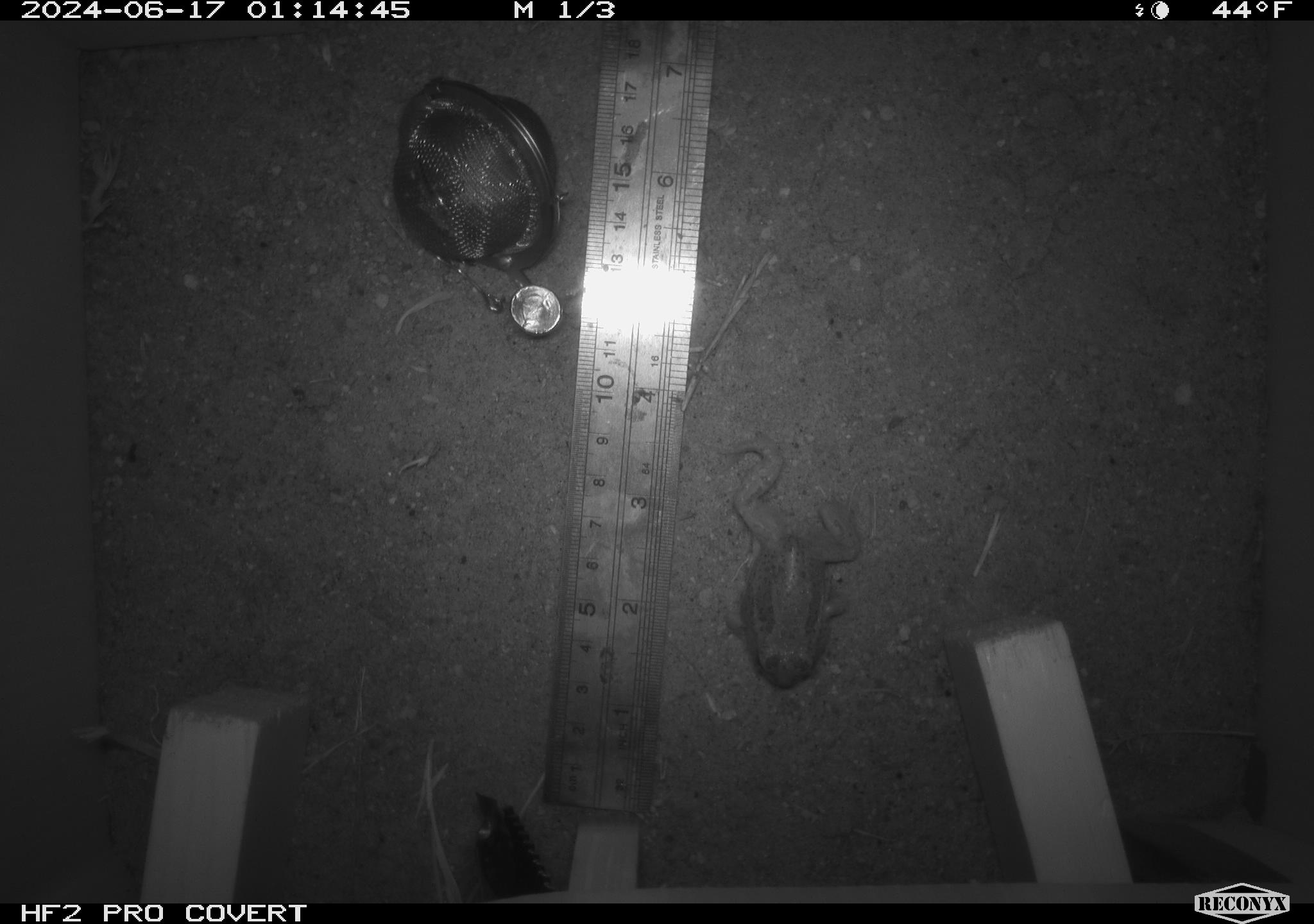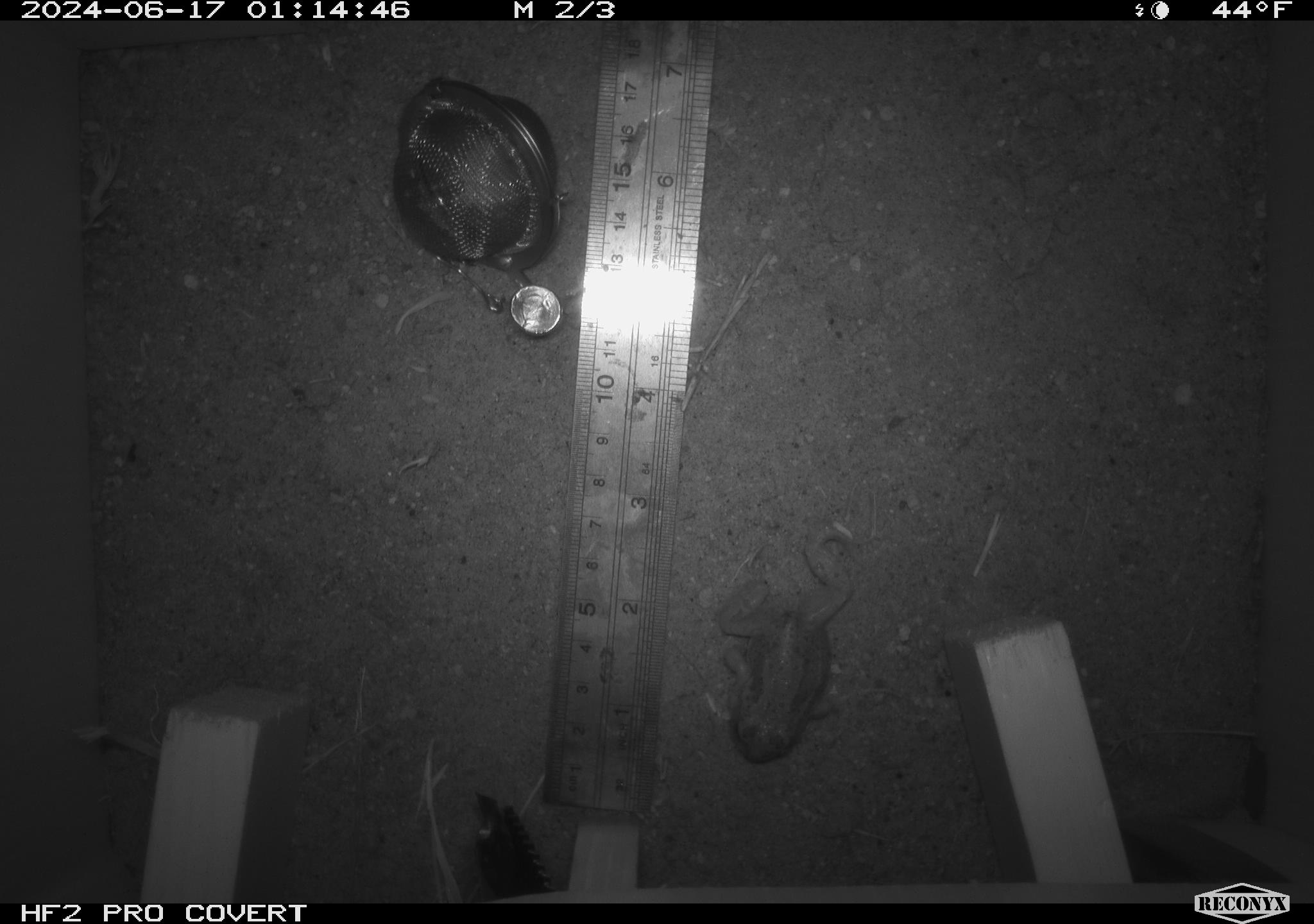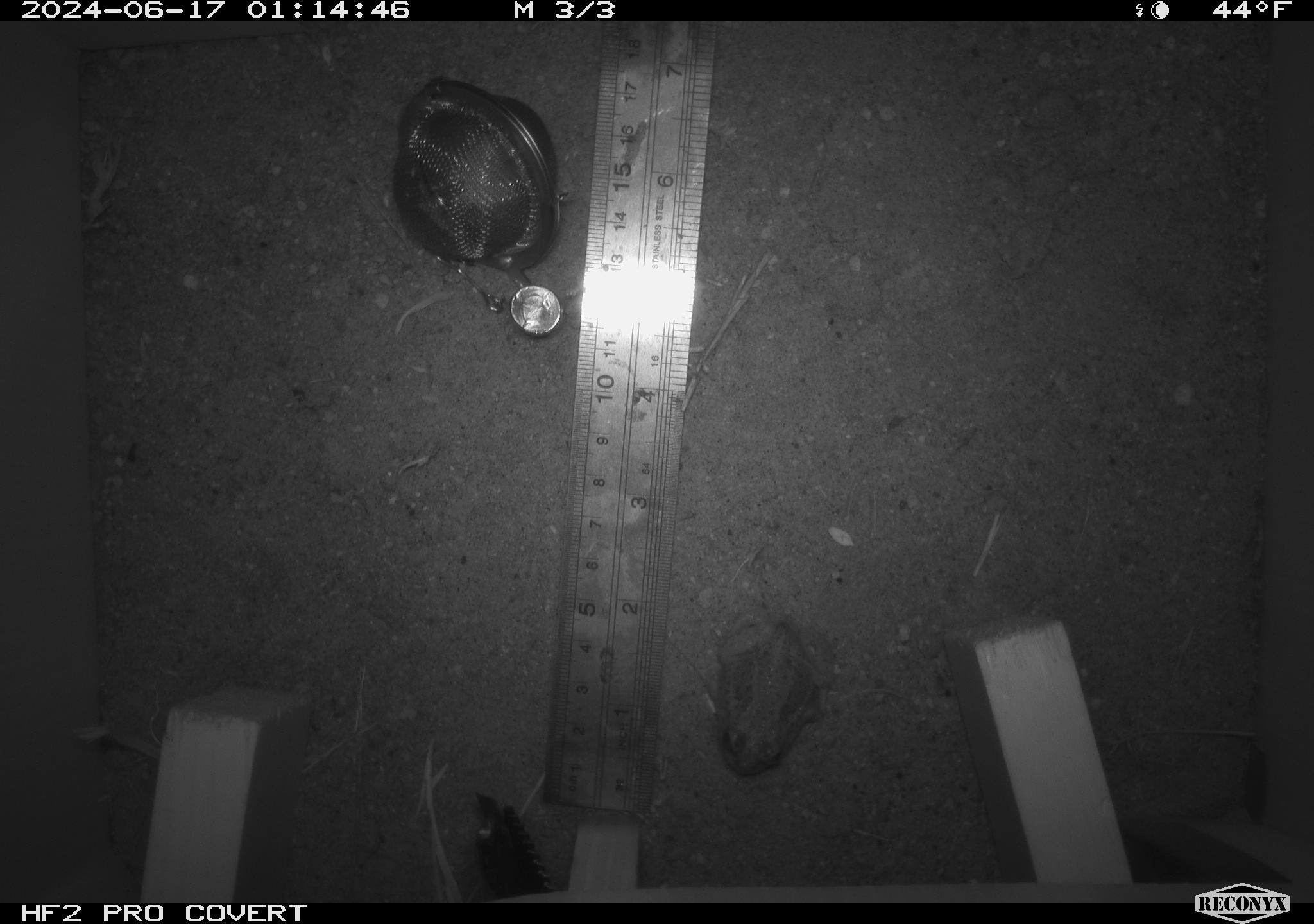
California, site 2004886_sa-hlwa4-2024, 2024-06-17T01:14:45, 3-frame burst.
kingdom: Animalia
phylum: Chordata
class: Amphibia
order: Anura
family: Hylidae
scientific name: Hylidae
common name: hylids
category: hylidae species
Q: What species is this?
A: Hylidae species (hylids) (Hylidae).